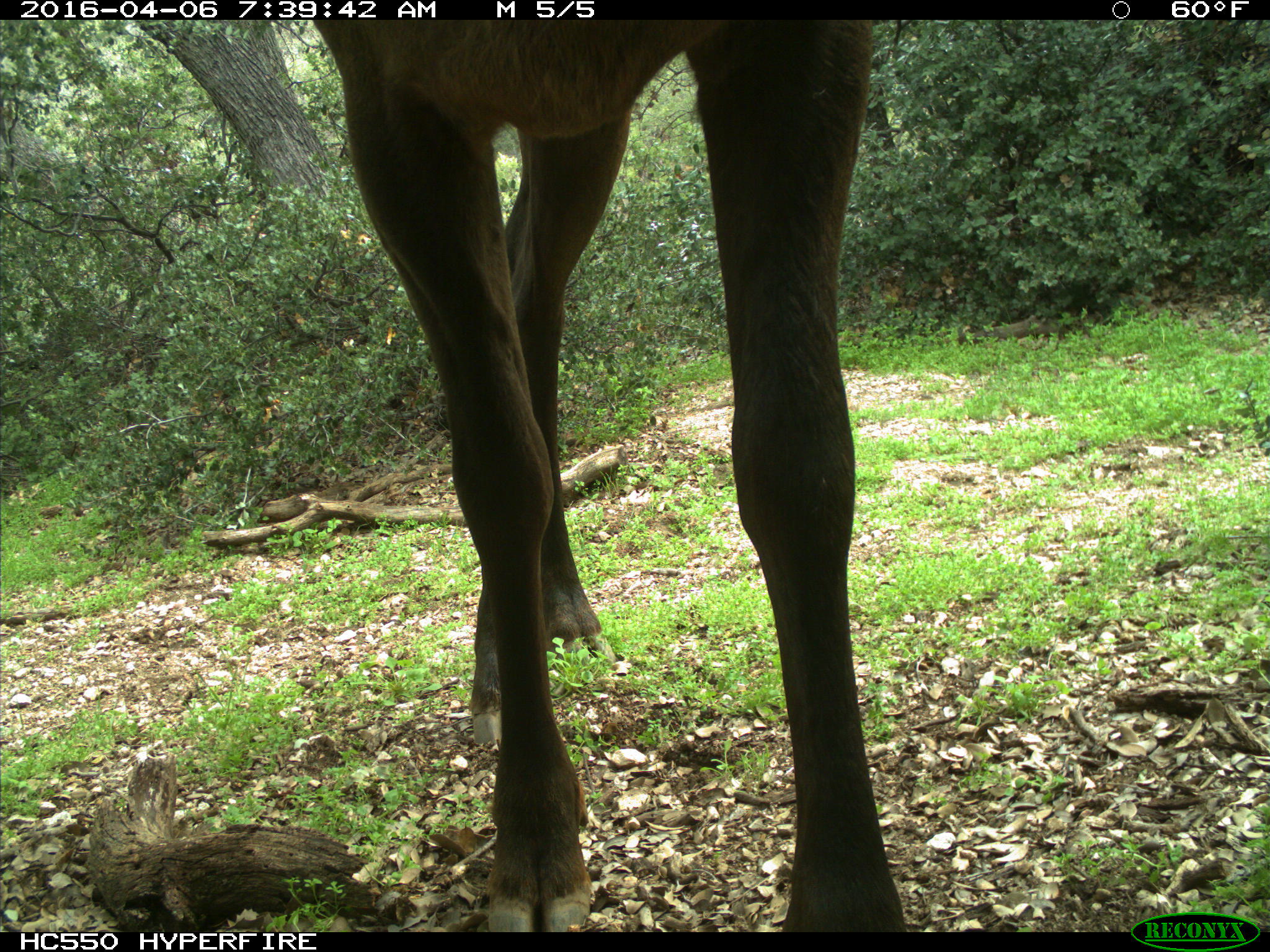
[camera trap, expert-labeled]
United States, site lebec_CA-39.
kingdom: Animalia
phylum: Chordata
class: Mammalia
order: Artiodactyla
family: Cervidae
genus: Cervus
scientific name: Cervus canadensis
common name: elk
Cervus canadensis (elk).